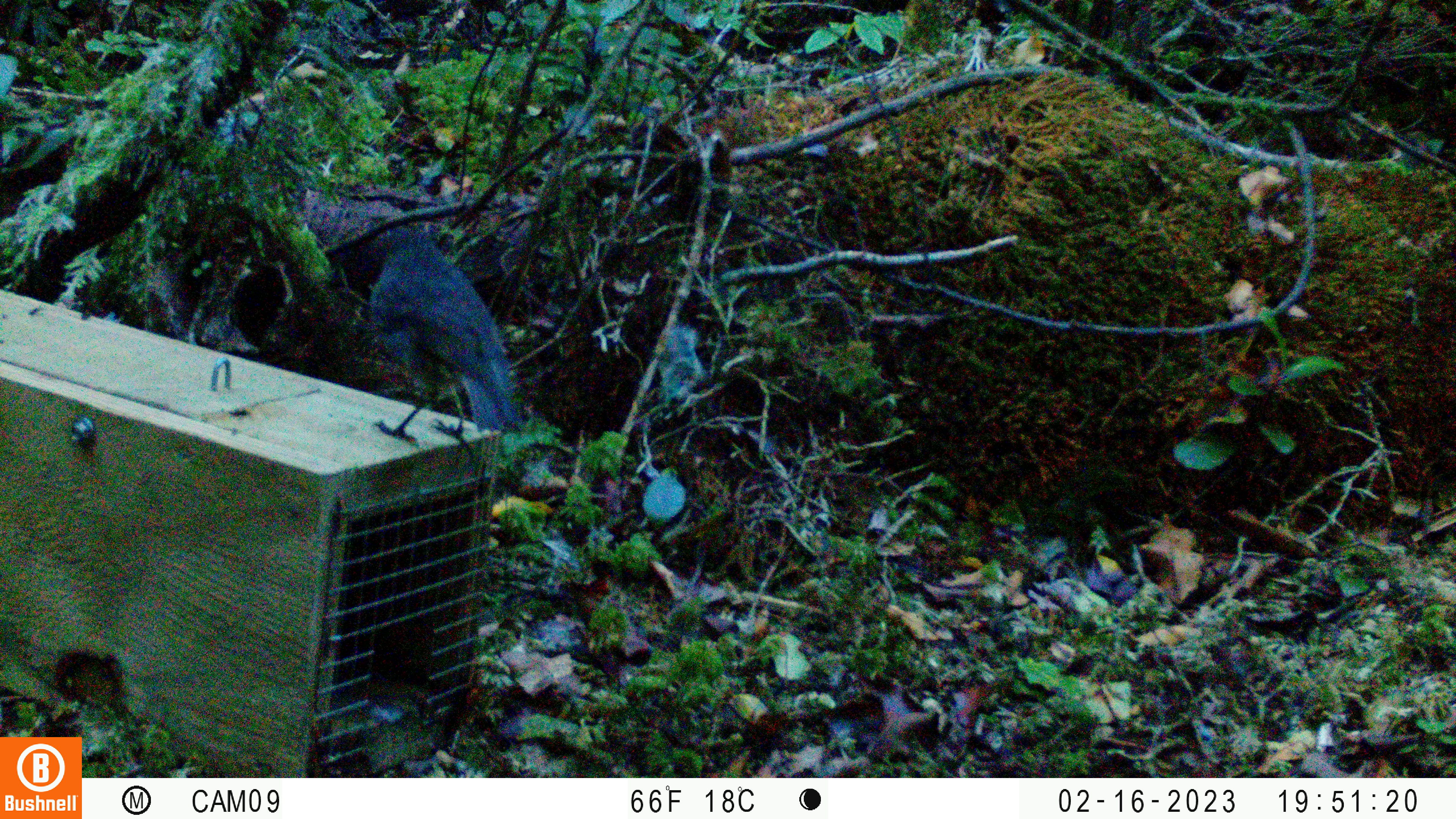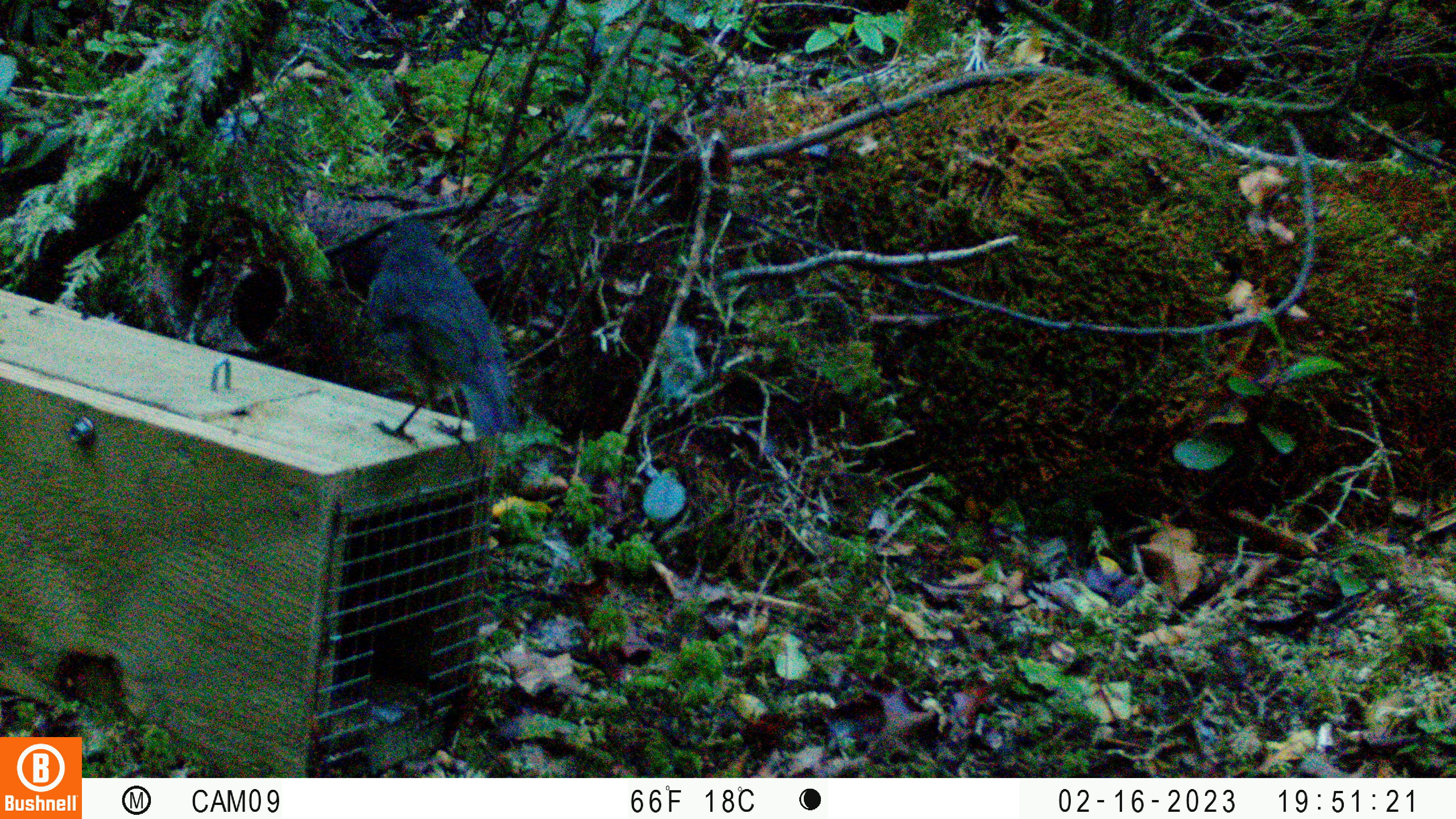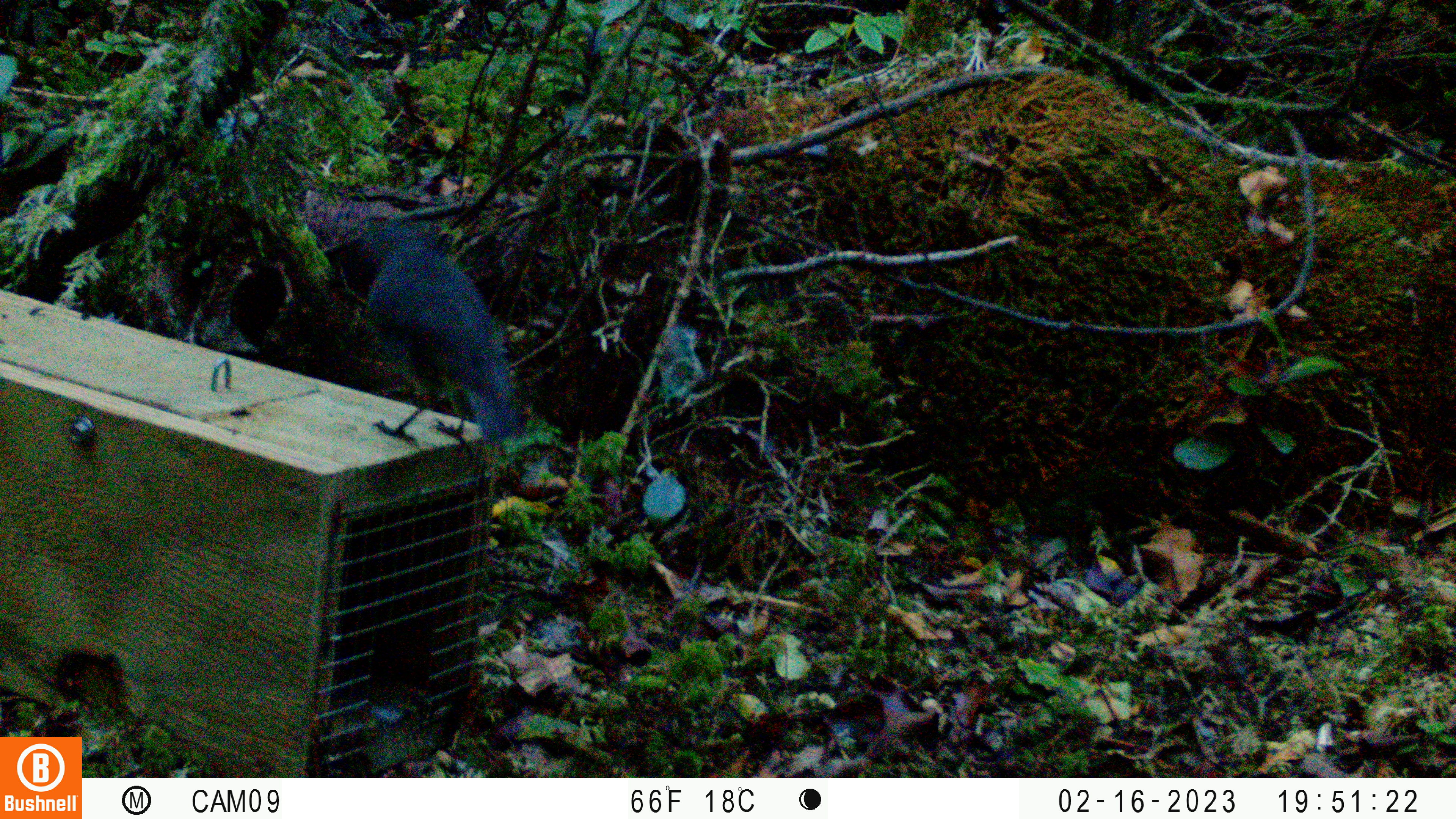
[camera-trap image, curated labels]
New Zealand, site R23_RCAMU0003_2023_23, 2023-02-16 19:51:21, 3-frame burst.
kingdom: Animalia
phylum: Chordata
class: Aves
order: Passeriformes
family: Petroicidae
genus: Petroica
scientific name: Petroica australis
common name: new zealand robin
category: robin